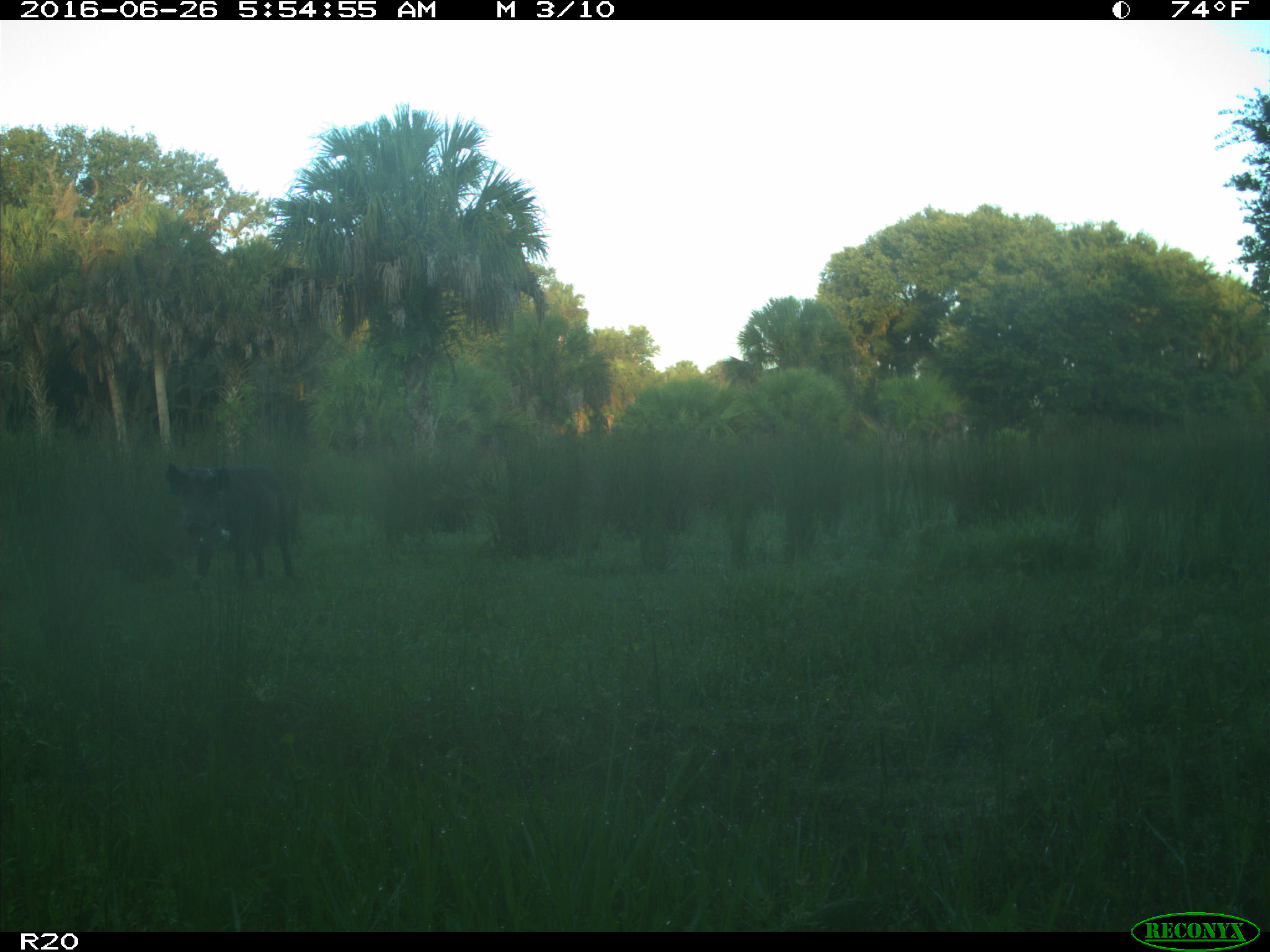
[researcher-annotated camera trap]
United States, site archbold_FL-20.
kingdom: Animalia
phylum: Chordata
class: Mammalia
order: Artiodactyla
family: Suidae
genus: Sus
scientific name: Sus scrofa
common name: wild boar